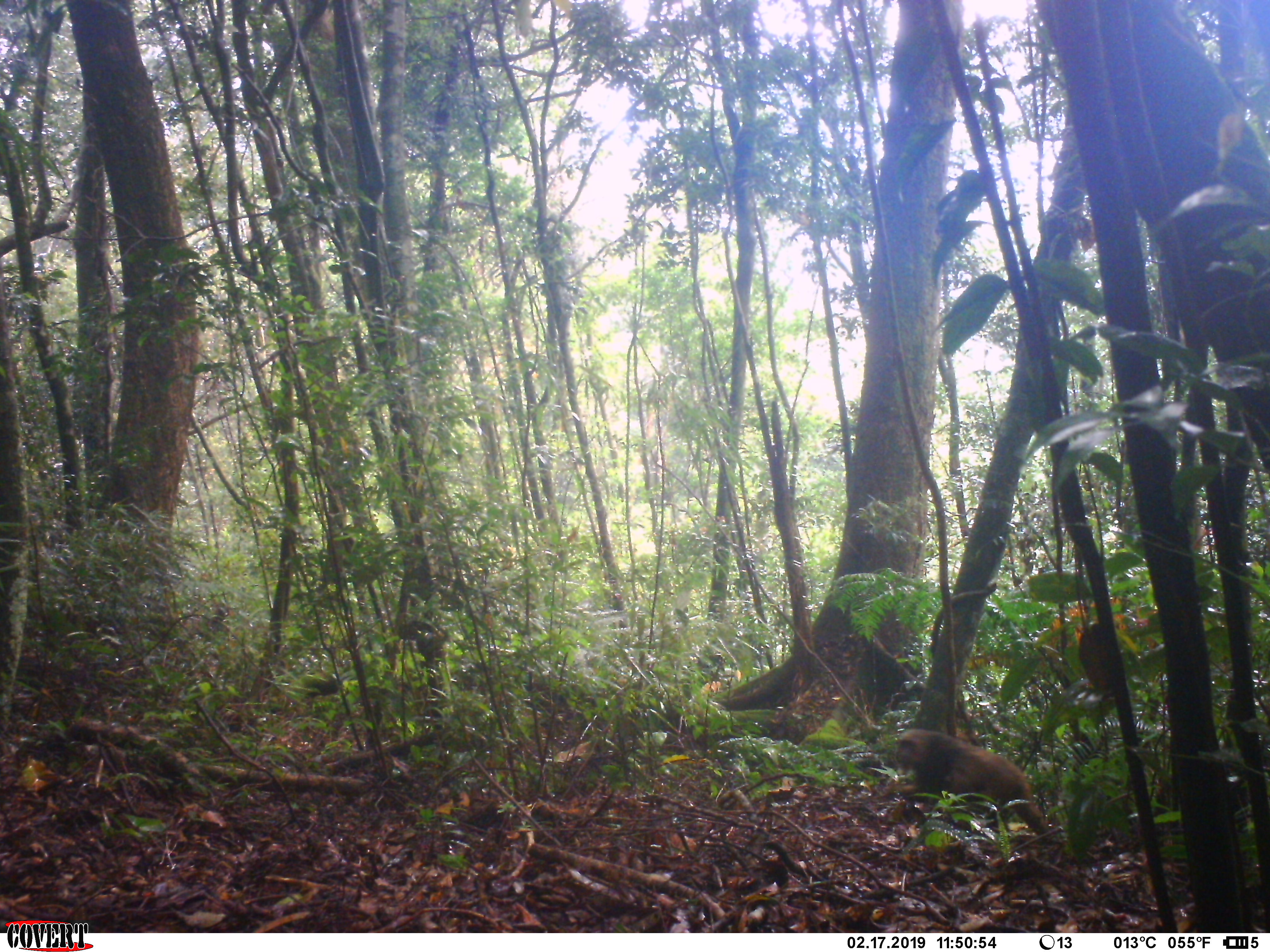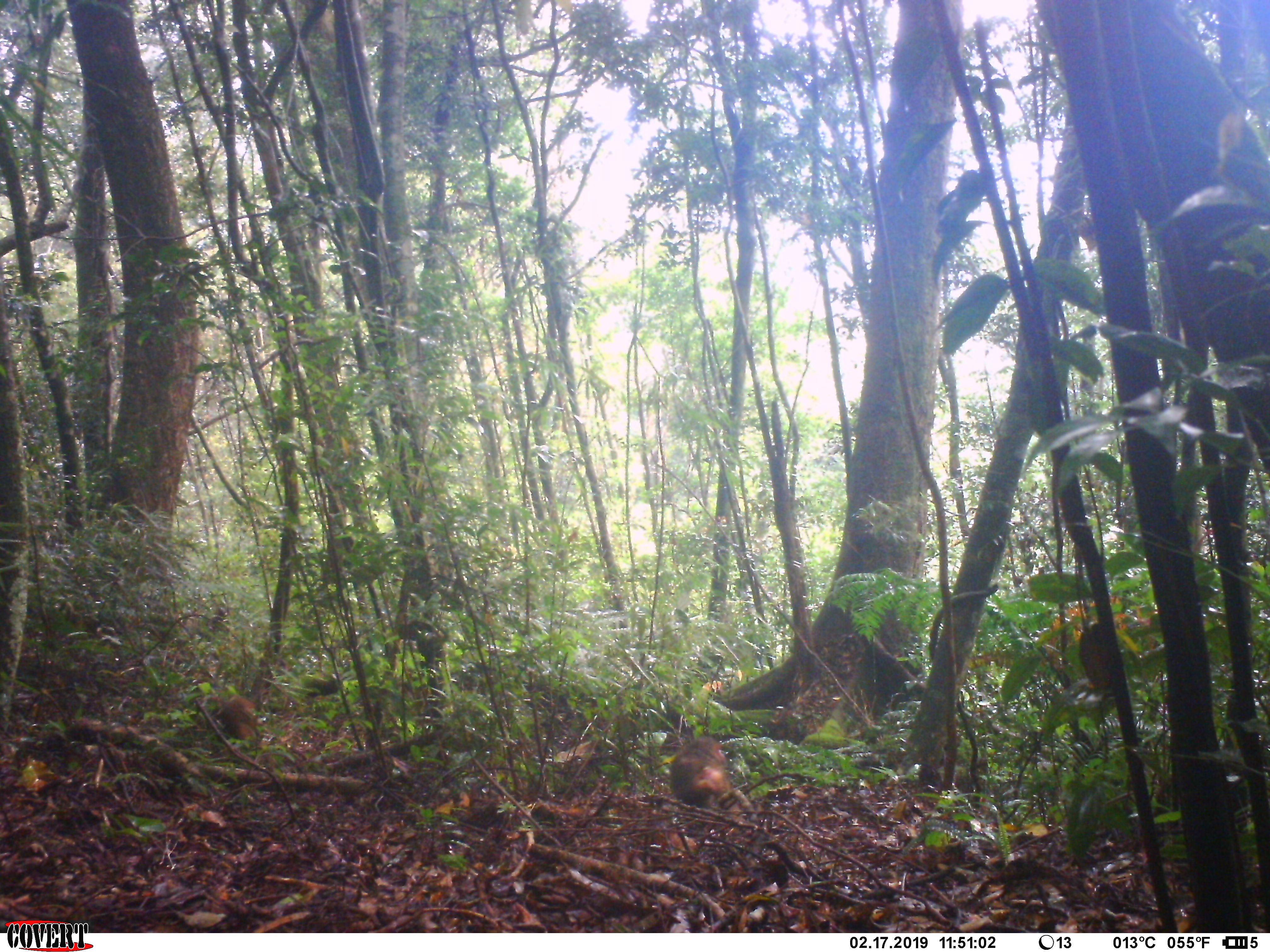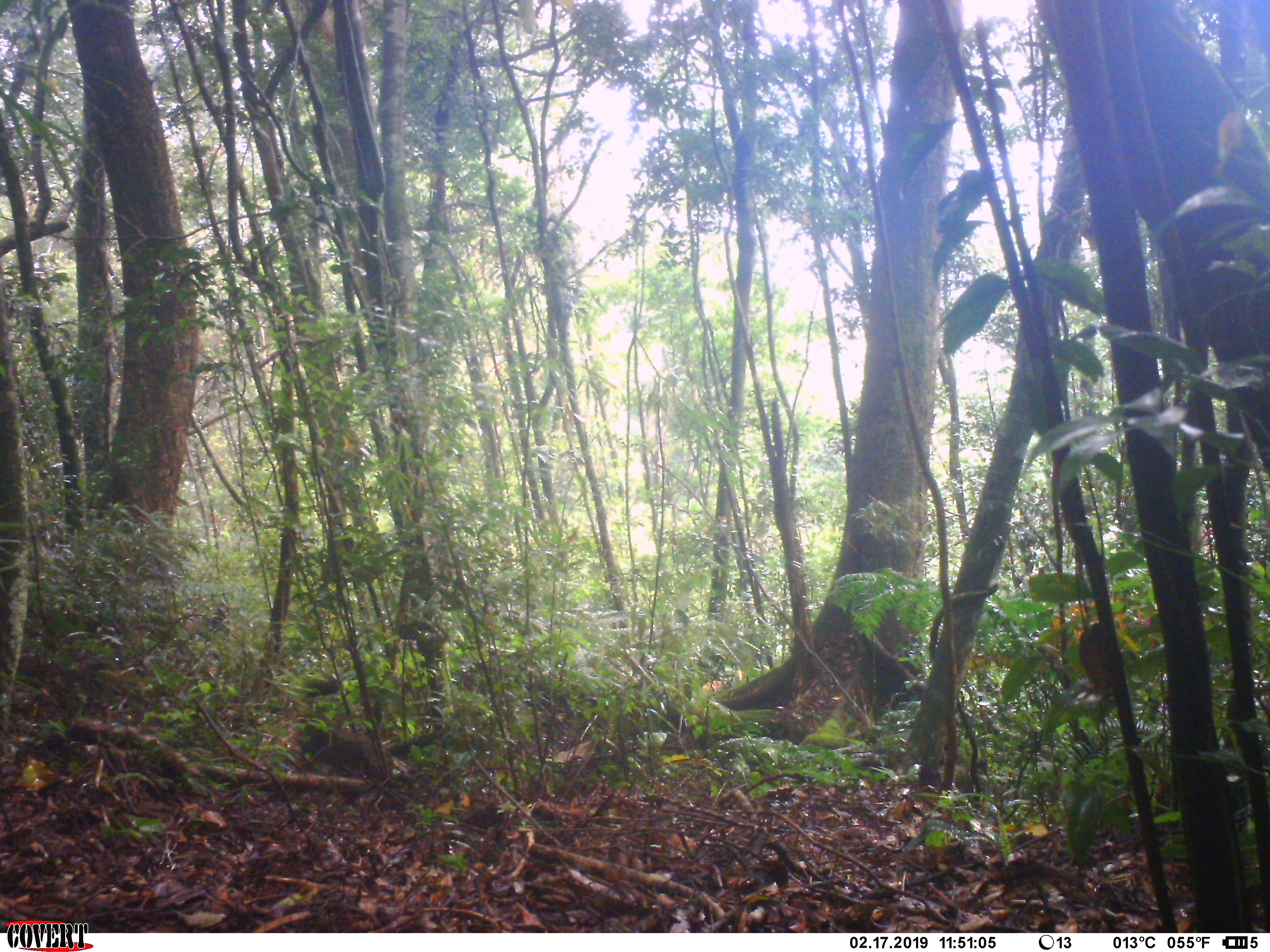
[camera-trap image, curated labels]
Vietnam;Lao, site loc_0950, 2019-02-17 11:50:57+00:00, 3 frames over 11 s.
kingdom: Animalia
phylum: Chordata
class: Mammalia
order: Primates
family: Cercopithecidae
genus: Macaca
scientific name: Macaca arctoides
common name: stump-tailed macaque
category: stump tailed macaque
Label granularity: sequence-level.